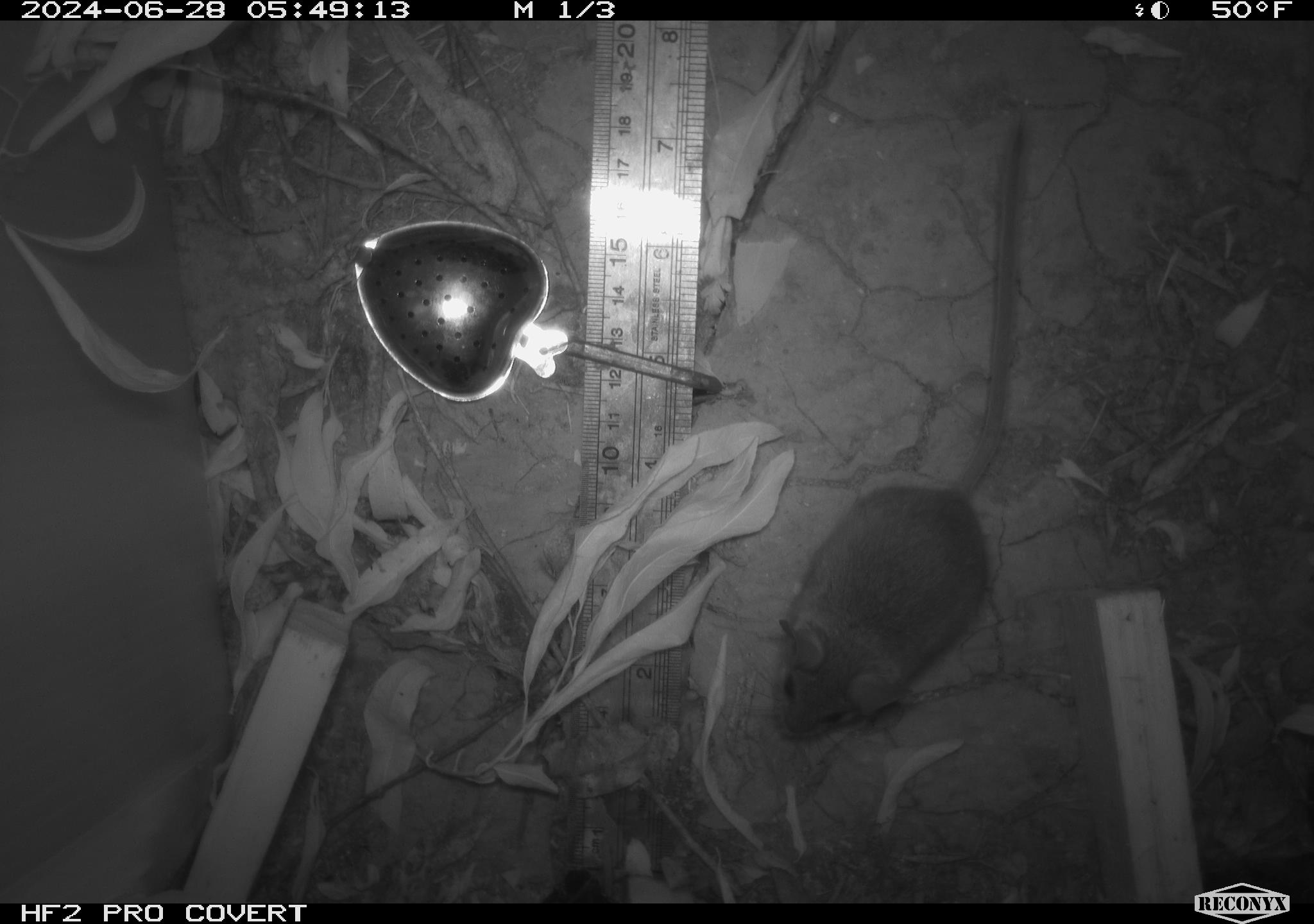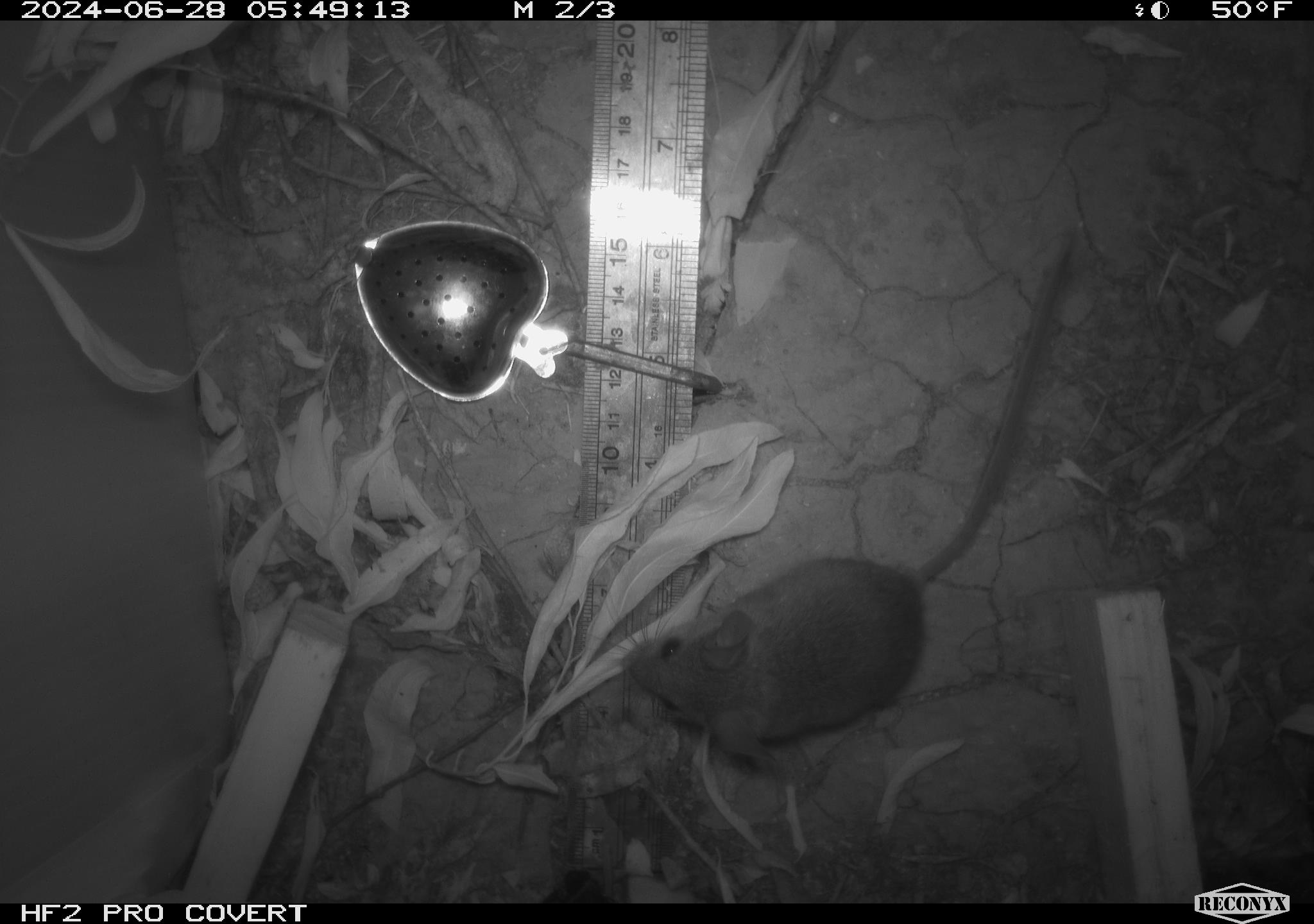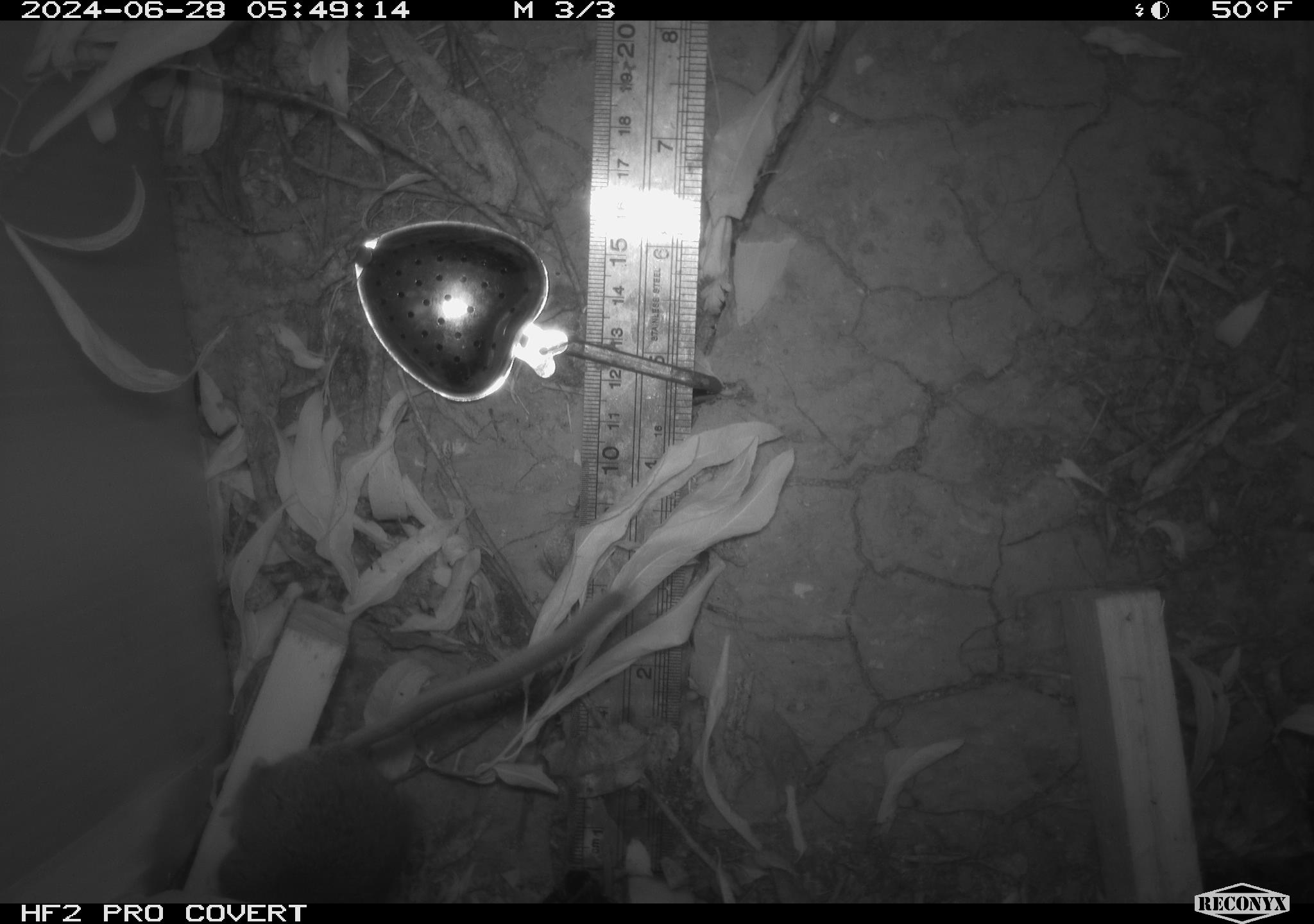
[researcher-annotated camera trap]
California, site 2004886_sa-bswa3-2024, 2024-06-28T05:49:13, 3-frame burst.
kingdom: Animalia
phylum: Chordata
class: Mammalia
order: Rodentia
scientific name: Rodentia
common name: mouse species